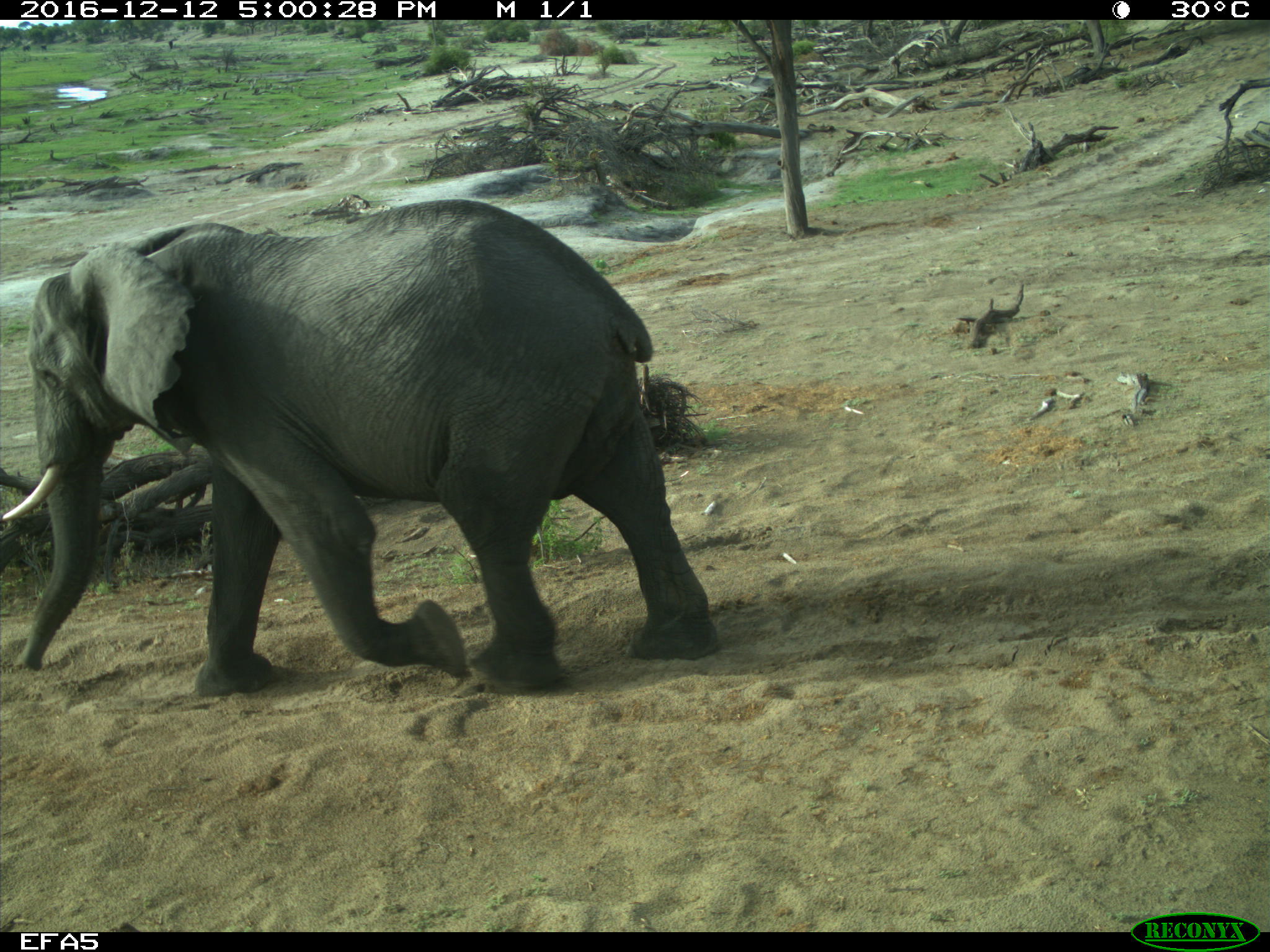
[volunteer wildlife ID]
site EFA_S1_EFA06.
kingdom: Animalia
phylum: Chordata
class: Mammalia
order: Proboscidea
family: Elephantidae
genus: Loxodonta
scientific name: Loxodonta africana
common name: african bush elephant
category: elephant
Elephant (african bush elephant) (Loxodonta africana), count 1. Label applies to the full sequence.